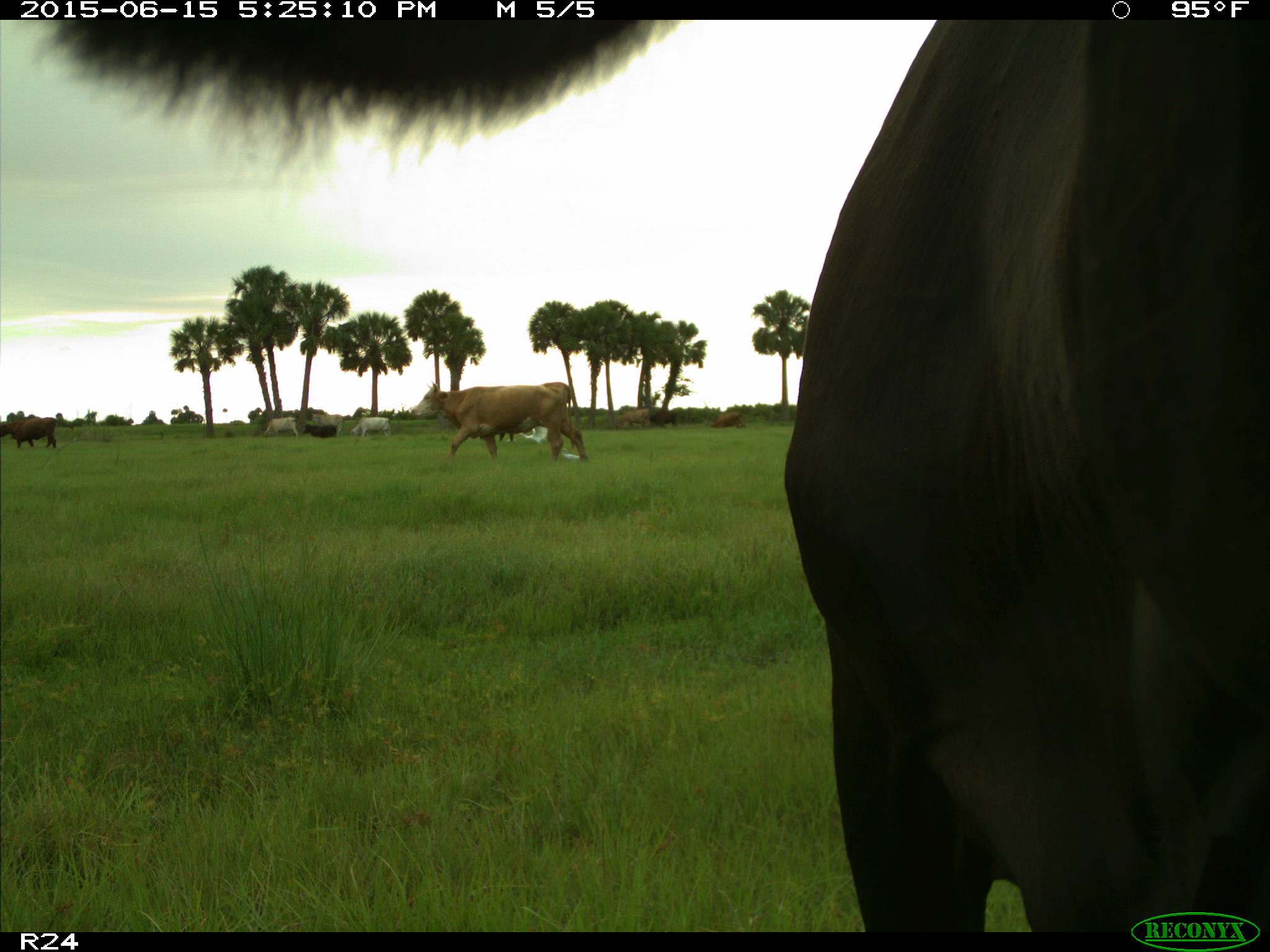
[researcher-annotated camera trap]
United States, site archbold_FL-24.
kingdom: Animalia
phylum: Chordata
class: Mammalia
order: Artiodactyla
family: Bovidae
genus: Bos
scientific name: Bos taurus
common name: domestic cow